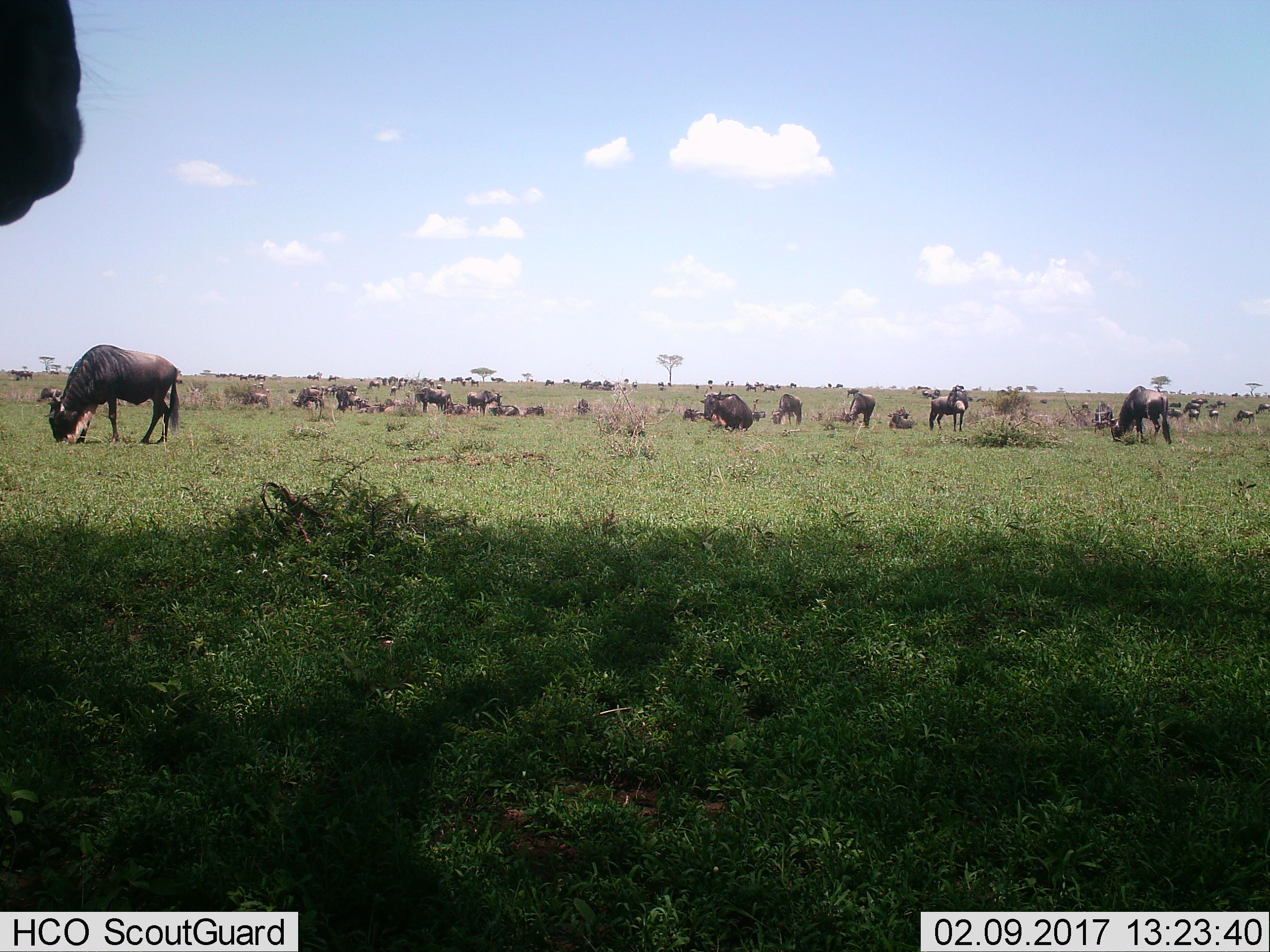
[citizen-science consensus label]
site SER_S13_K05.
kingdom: Animalia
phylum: Chordata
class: Mammalia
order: Artiodactyla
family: Bovidae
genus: Connochaetes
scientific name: Connochaetes taurinus taurinus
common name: blue wildebeest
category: wildebeestblue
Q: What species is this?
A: Wildebeestblue (blue wildebeest) (Connochaetes taurinus taurinus).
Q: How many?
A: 11-50.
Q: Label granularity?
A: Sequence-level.